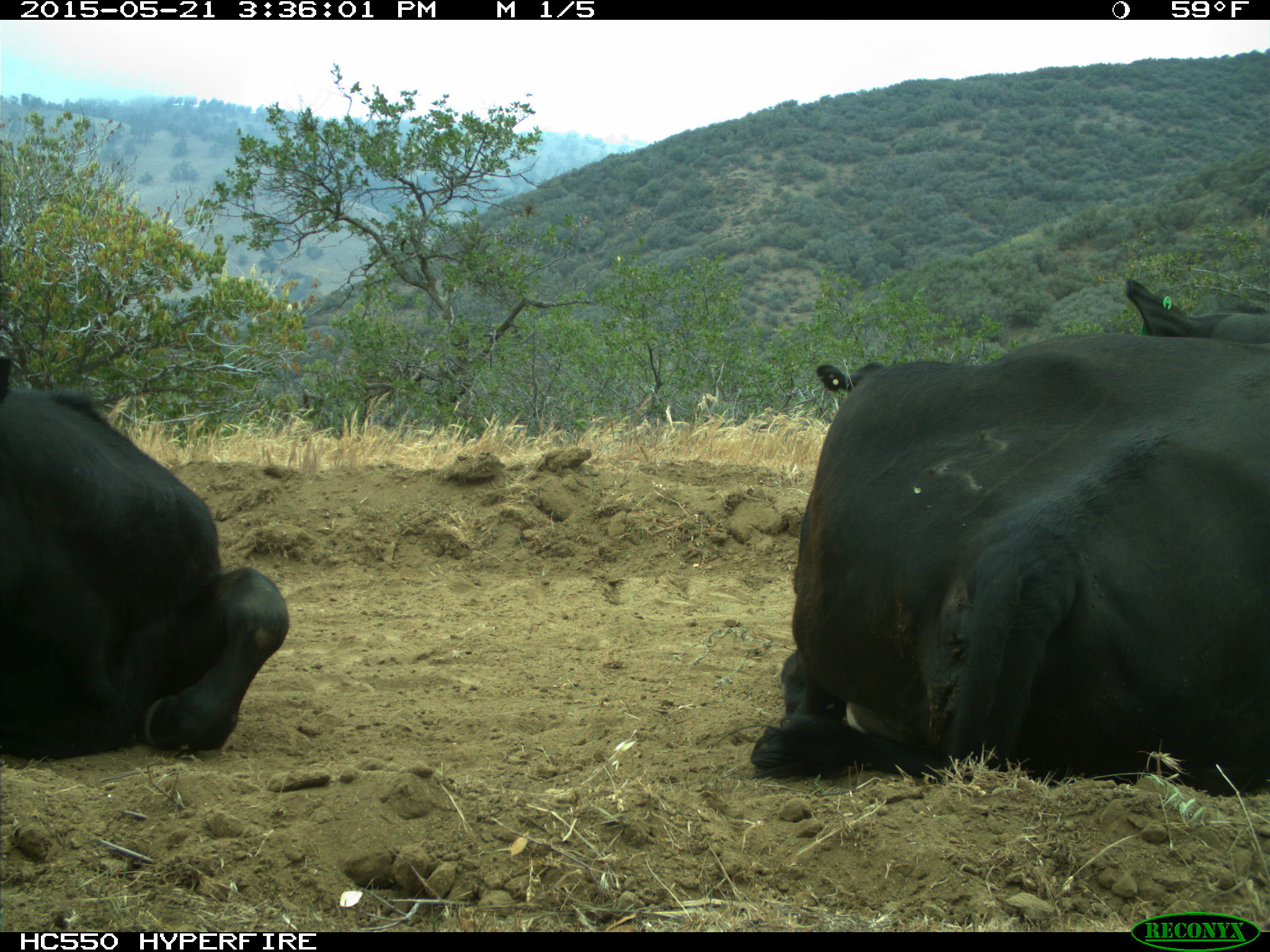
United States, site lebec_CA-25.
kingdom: Animalia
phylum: Chordata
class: Mammalia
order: Artiodactyla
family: Bovidae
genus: Bos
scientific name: Bos taurus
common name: domestic cow